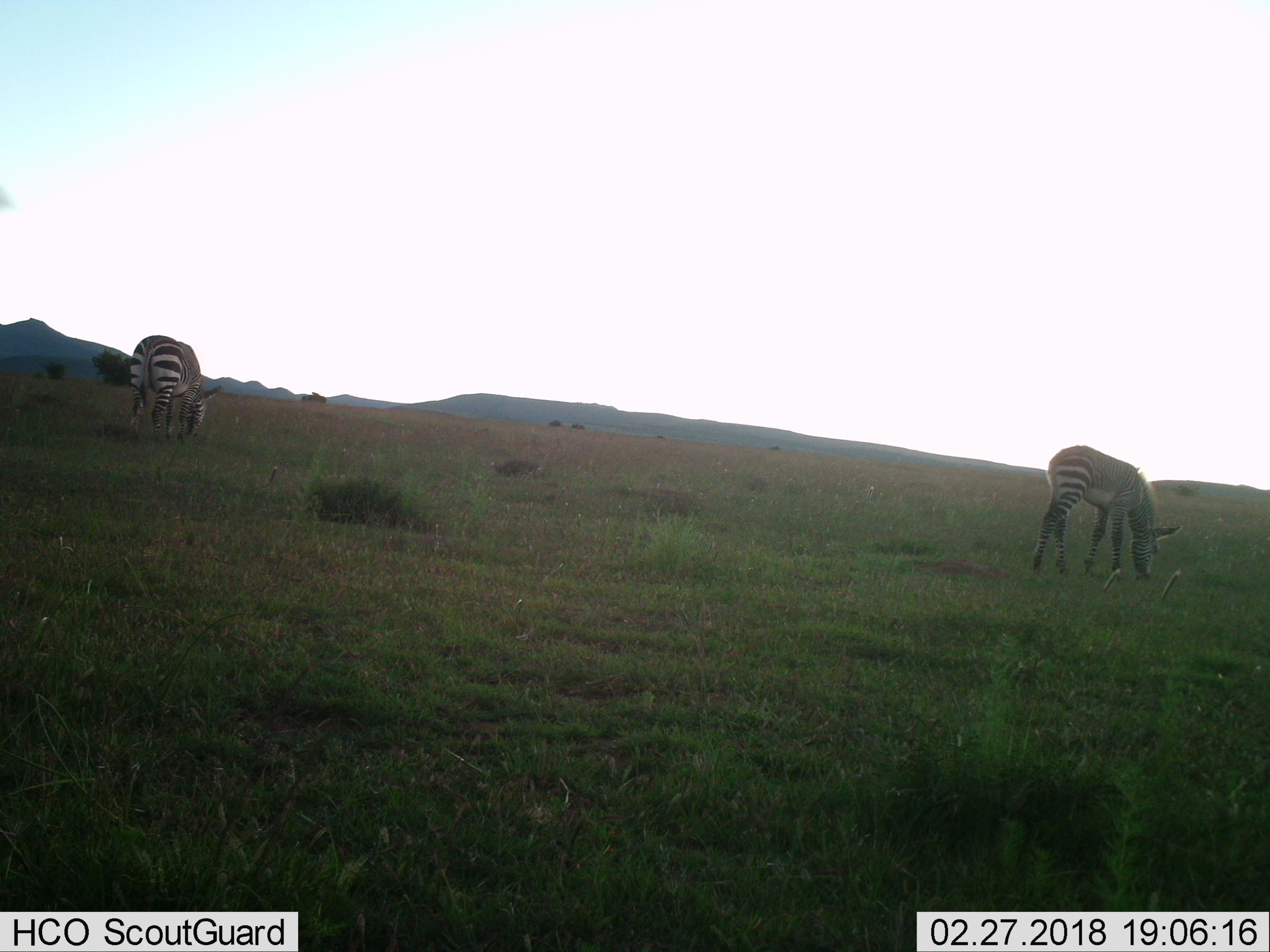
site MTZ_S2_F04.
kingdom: Animalia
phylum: Chordata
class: Mammalia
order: Perissodactyla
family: Equidae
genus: Equus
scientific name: Equus zebra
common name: mountain zebra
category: zebramountain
Zebramountain (mountain zebra) (Equus zebra), count 2. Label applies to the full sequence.